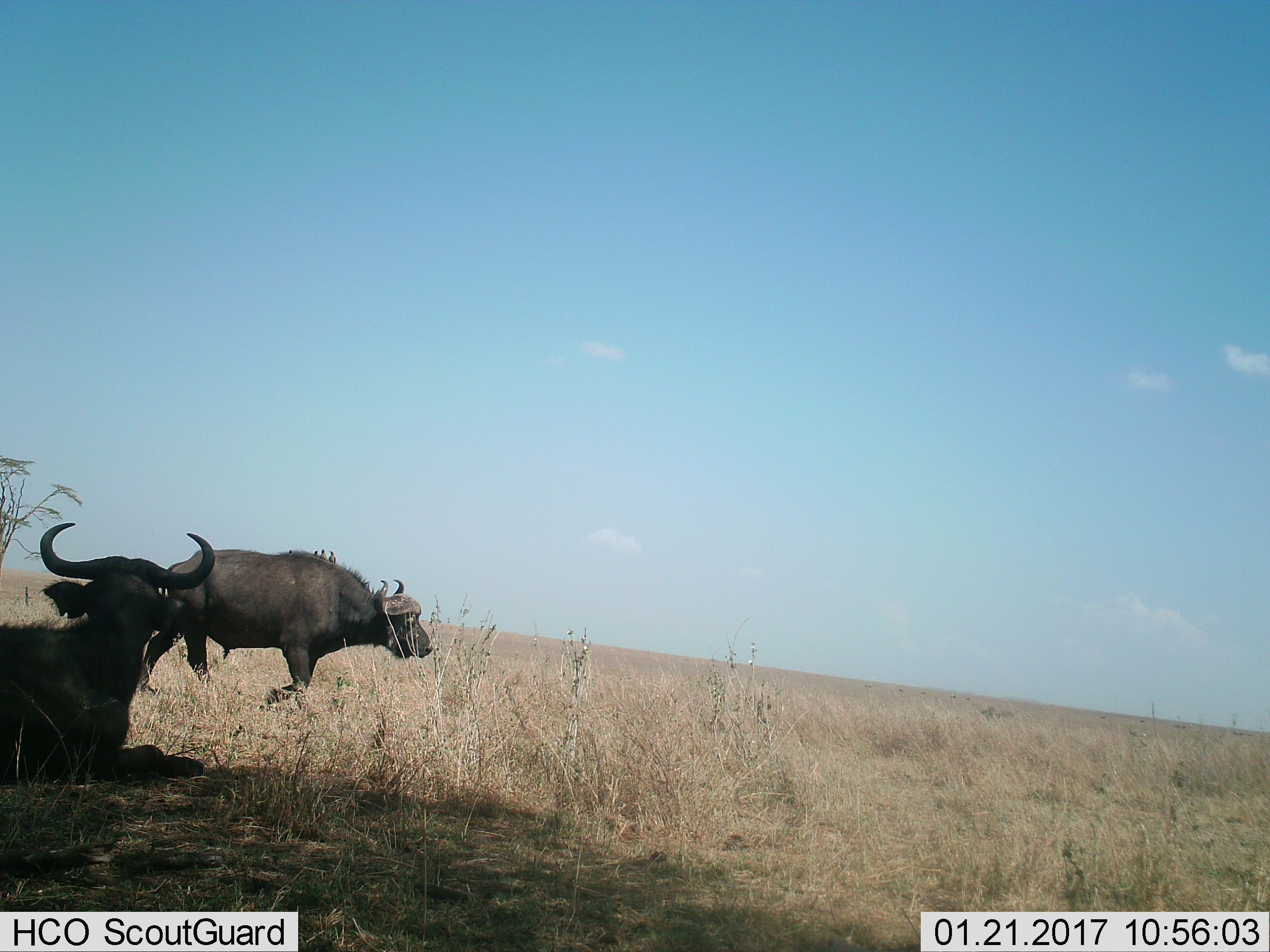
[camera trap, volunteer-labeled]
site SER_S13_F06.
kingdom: Animalia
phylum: Chordata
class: Mammalia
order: Artiodactyla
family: Bovidae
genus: Syncerus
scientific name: Syncerus caffer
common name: african buffalo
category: buffalo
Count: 2.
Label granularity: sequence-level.